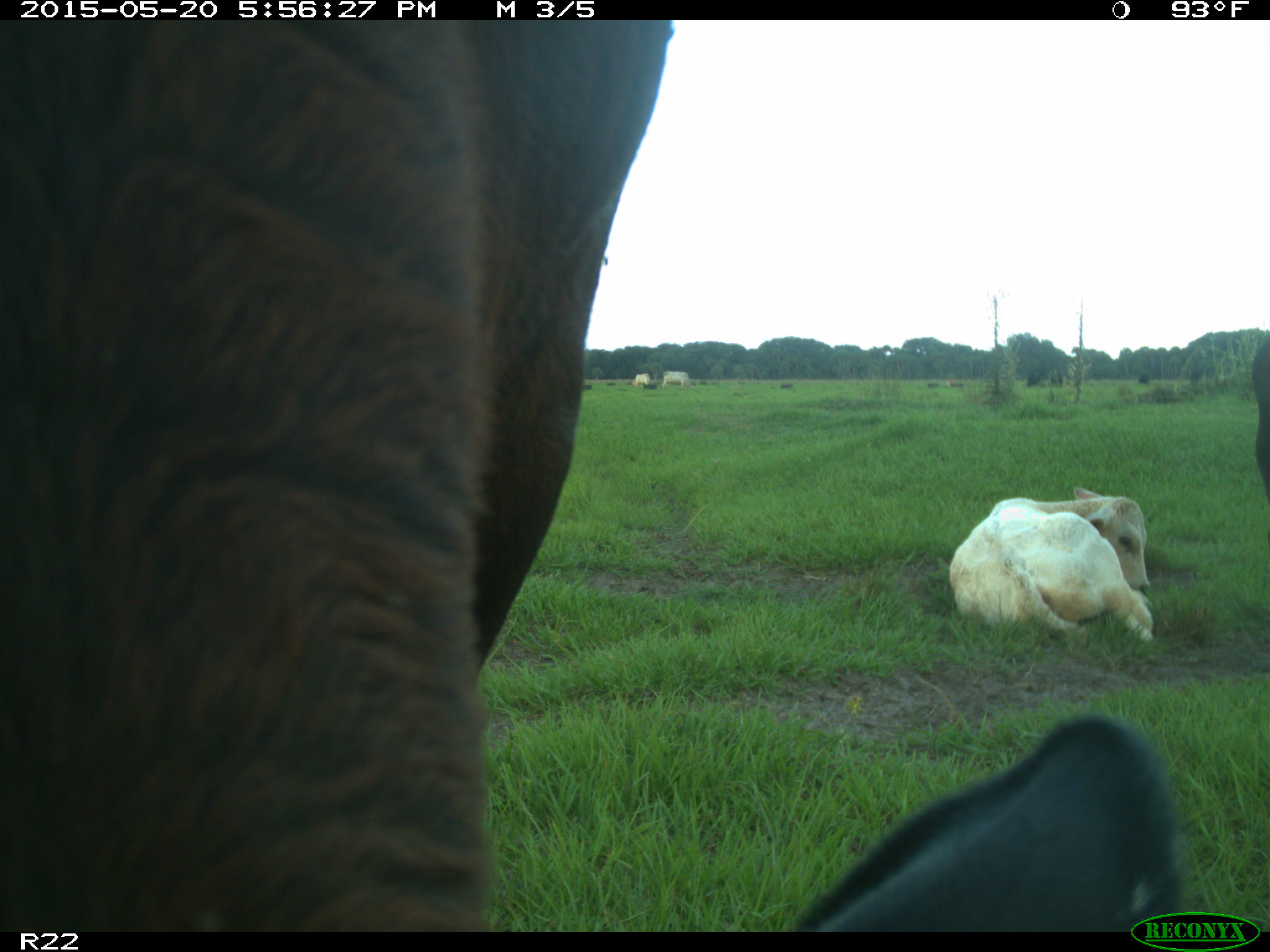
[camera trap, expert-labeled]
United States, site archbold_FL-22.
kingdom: Animalia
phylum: Chordata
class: Mammalia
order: Artiodactyla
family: Bovidae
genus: Bos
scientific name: Bos taurus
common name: domestic cow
Bos taurus (domestic cow).